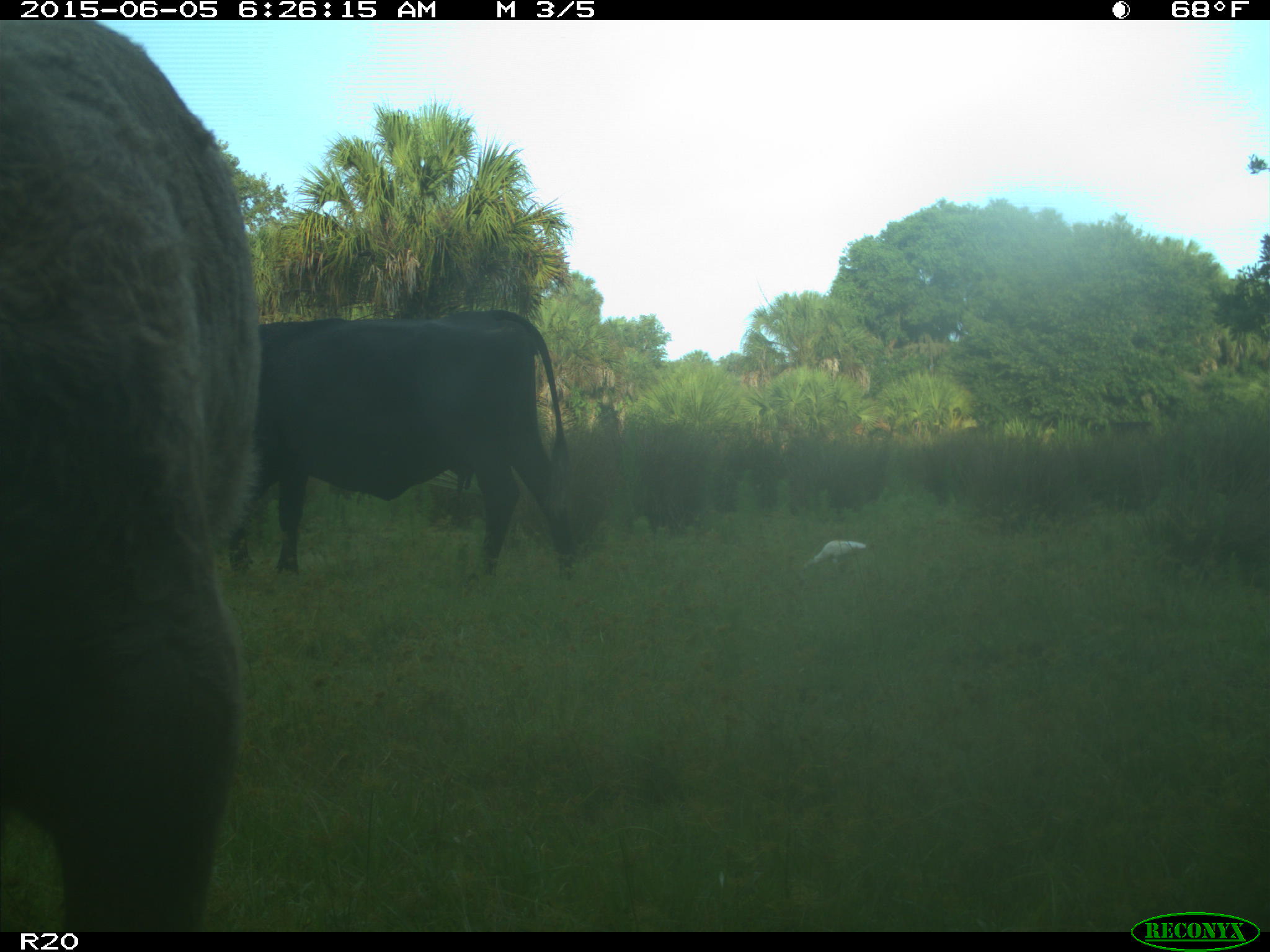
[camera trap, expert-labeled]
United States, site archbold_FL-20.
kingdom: Animalia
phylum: Chordata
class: Mammalia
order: Artiodactyla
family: Bovidae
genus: Bos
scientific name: Bos taurus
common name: domestic cow